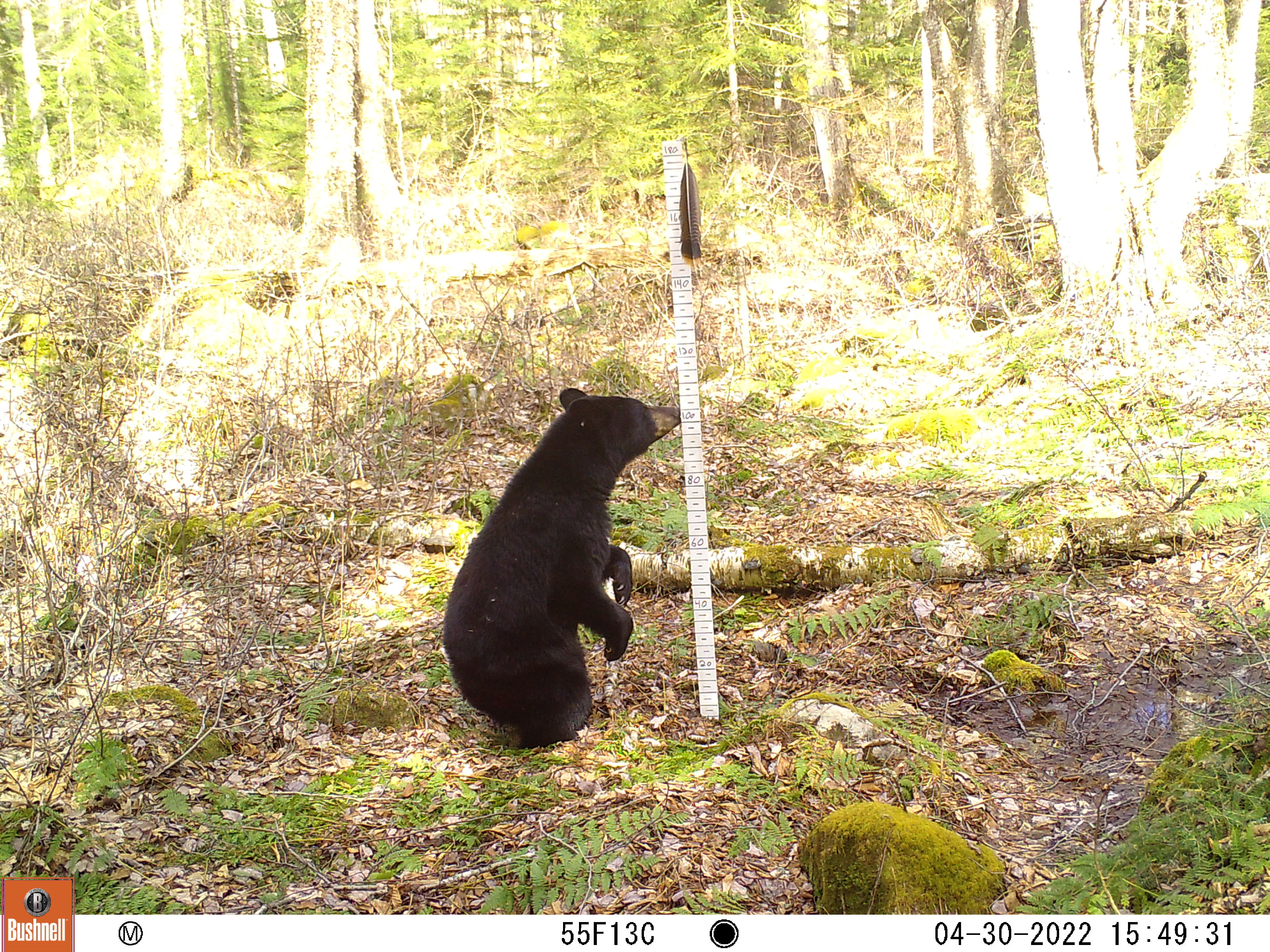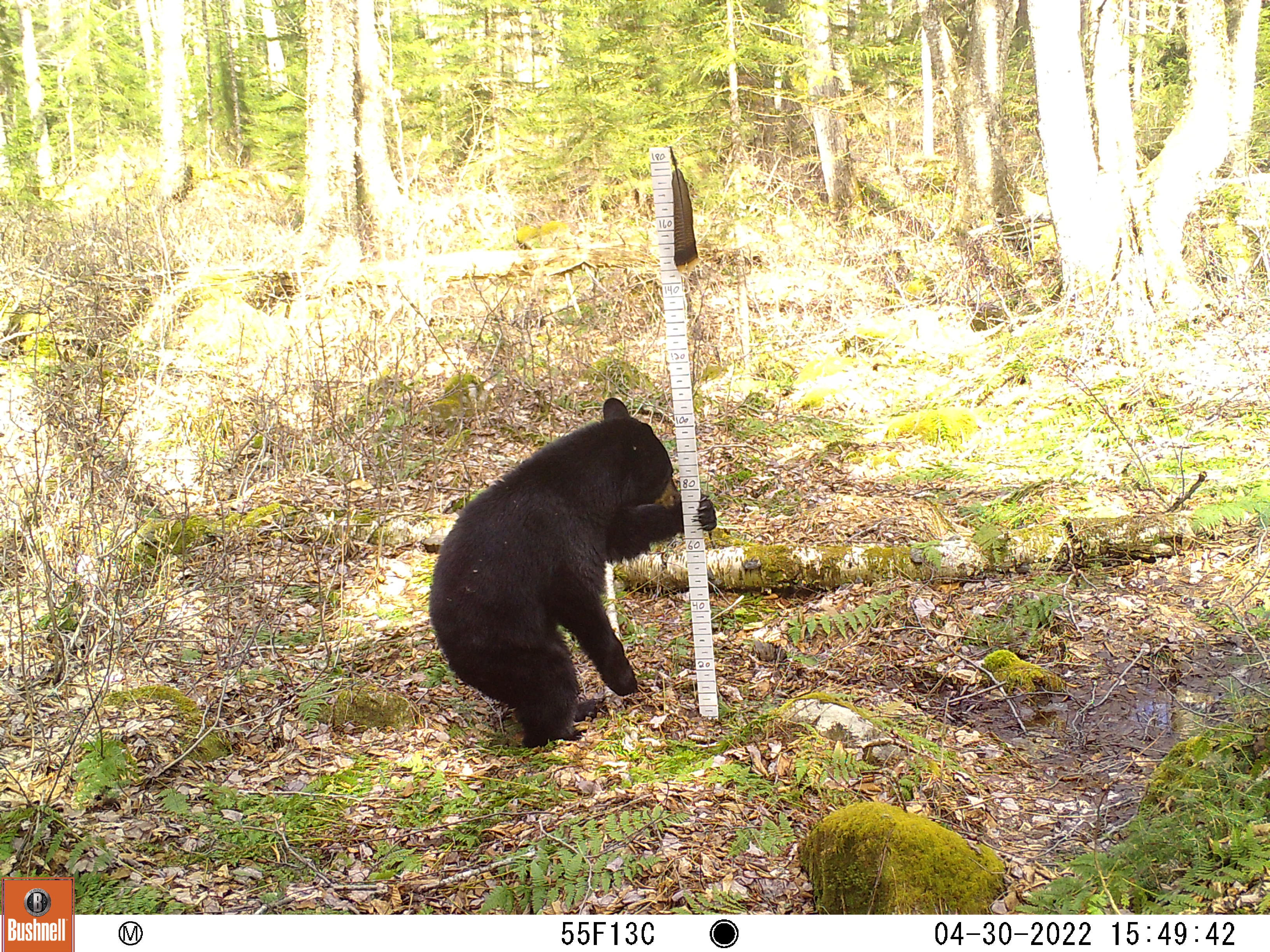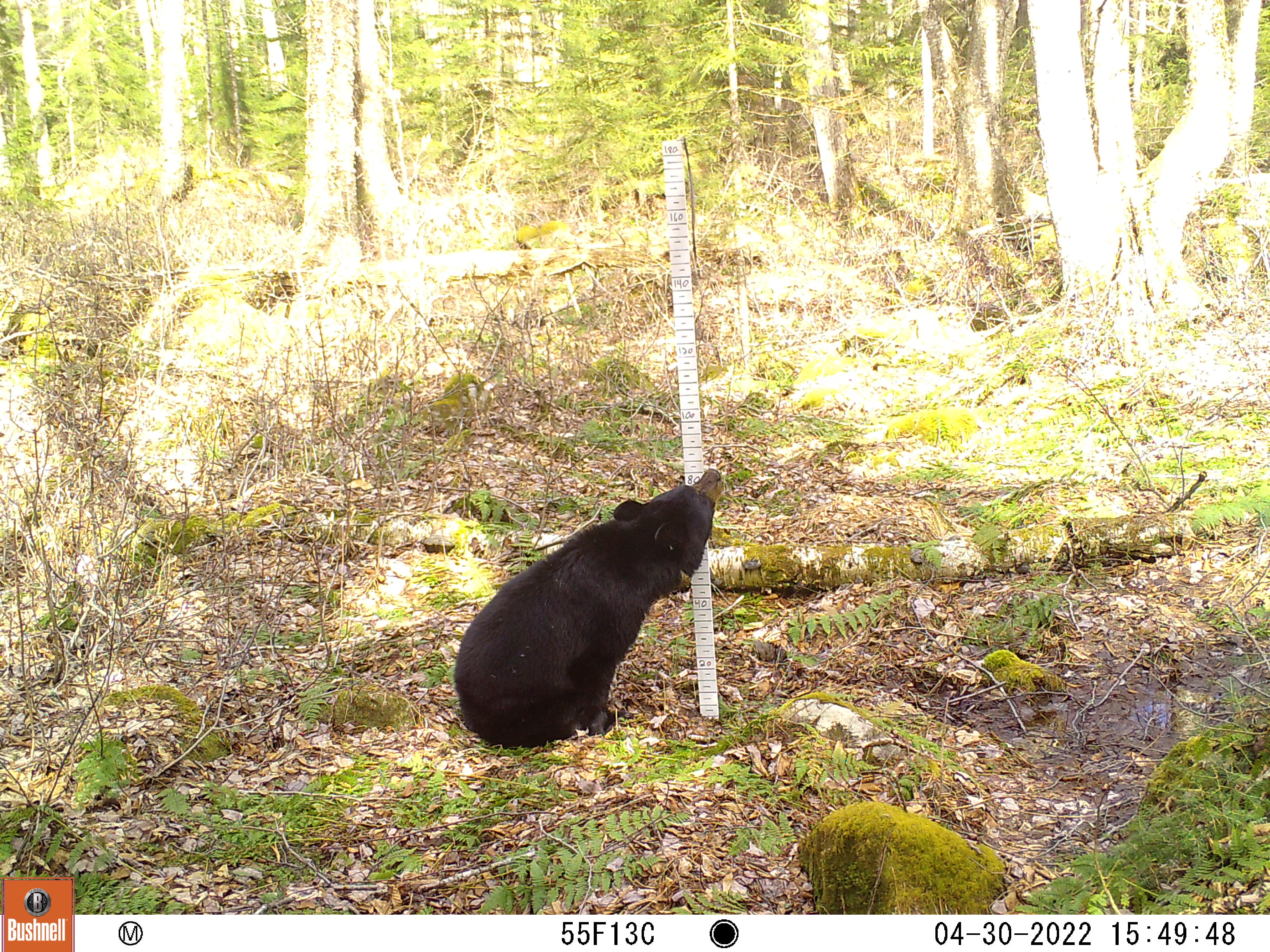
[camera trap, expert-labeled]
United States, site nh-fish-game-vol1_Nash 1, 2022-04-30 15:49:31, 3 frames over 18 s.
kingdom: Animalia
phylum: Chordata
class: Mammalia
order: Carnivora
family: Ursidae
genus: Ursus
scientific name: Ursus americanus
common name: black bear